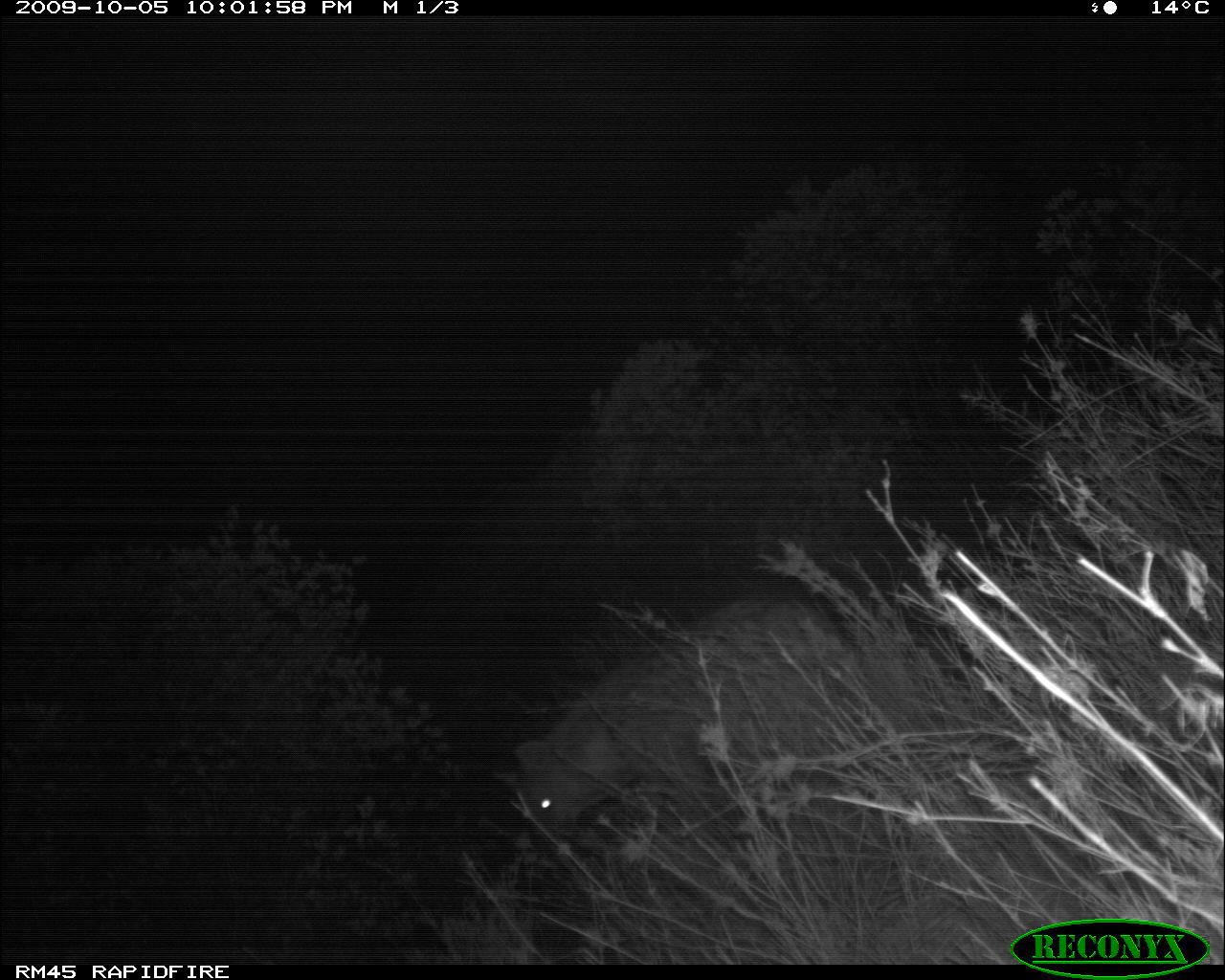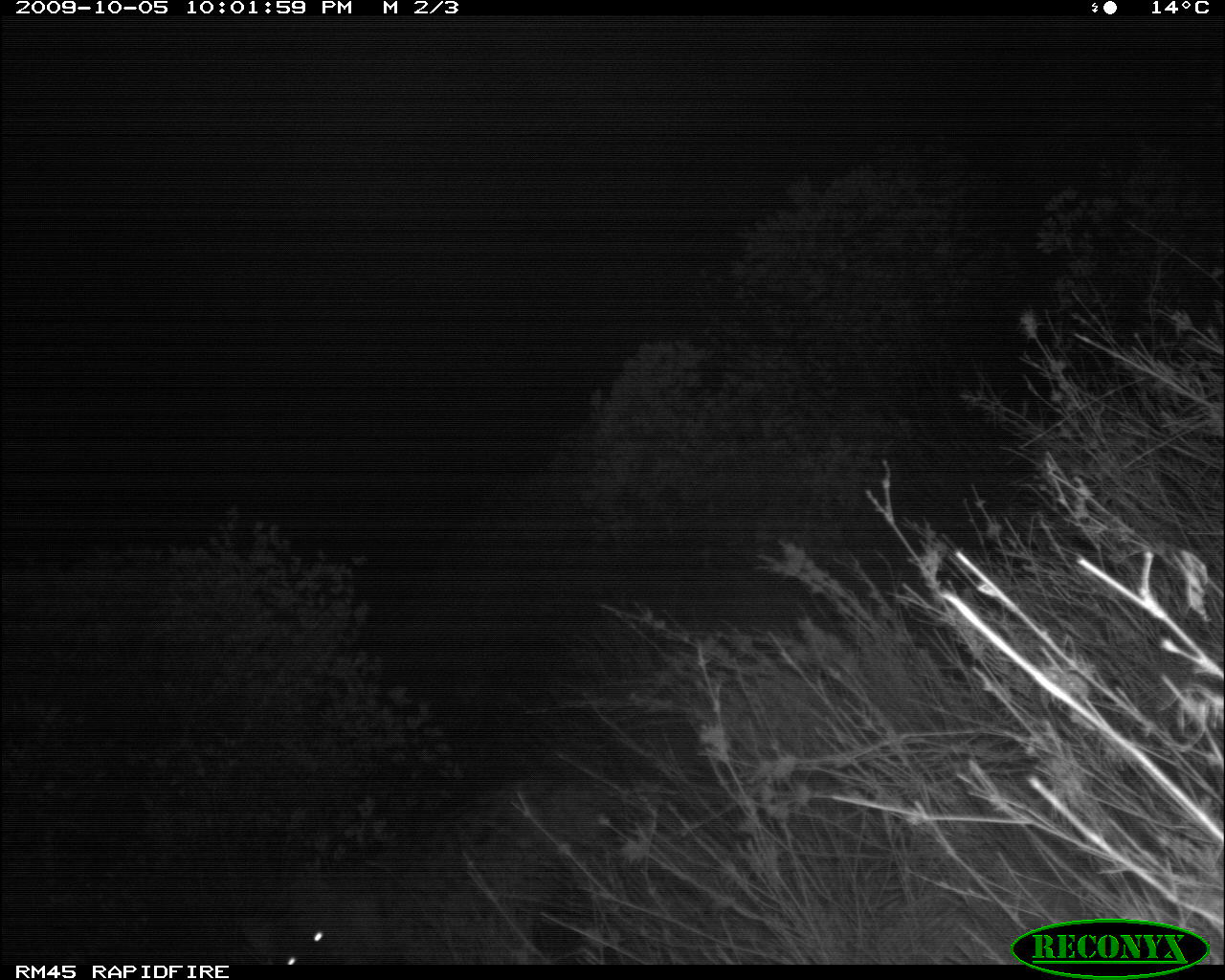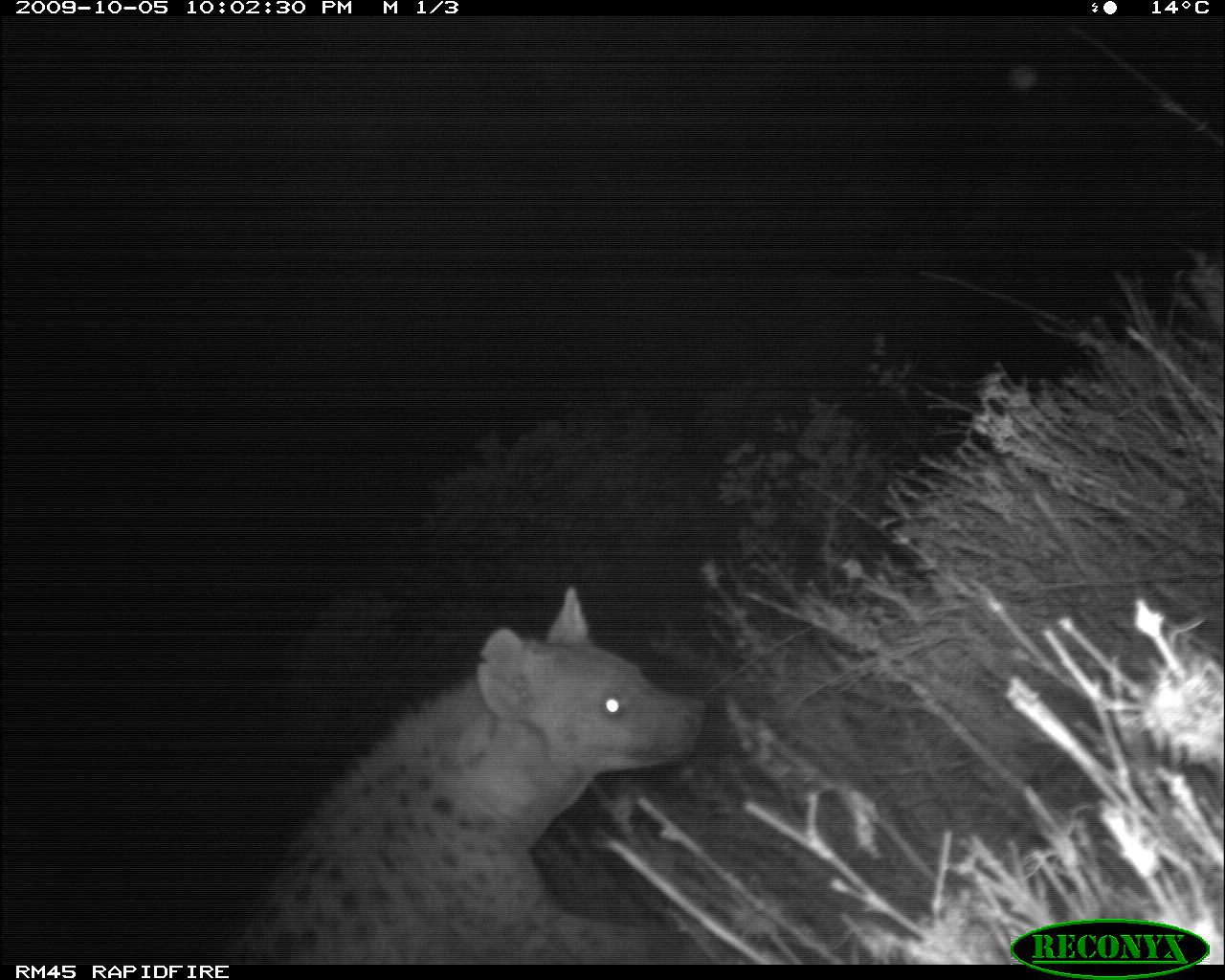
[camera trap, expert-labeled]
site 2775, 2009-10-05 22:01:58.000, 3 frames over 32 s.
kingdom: Animalia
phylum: Chordata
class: Mammalia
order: Carnivora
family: Hyaenidae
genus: Crocuta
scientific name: Crocuta crocuta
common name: spotted hyena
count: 1